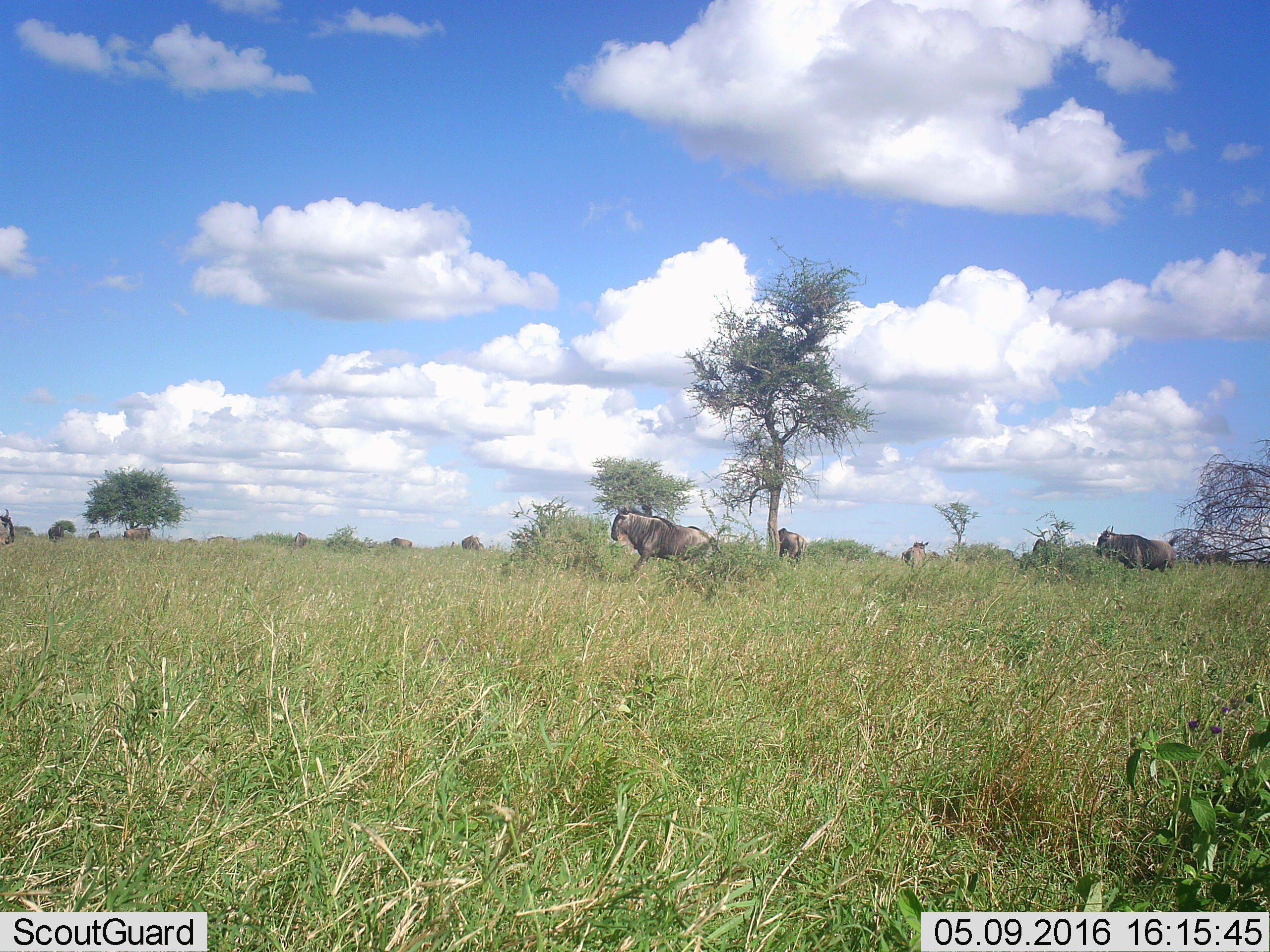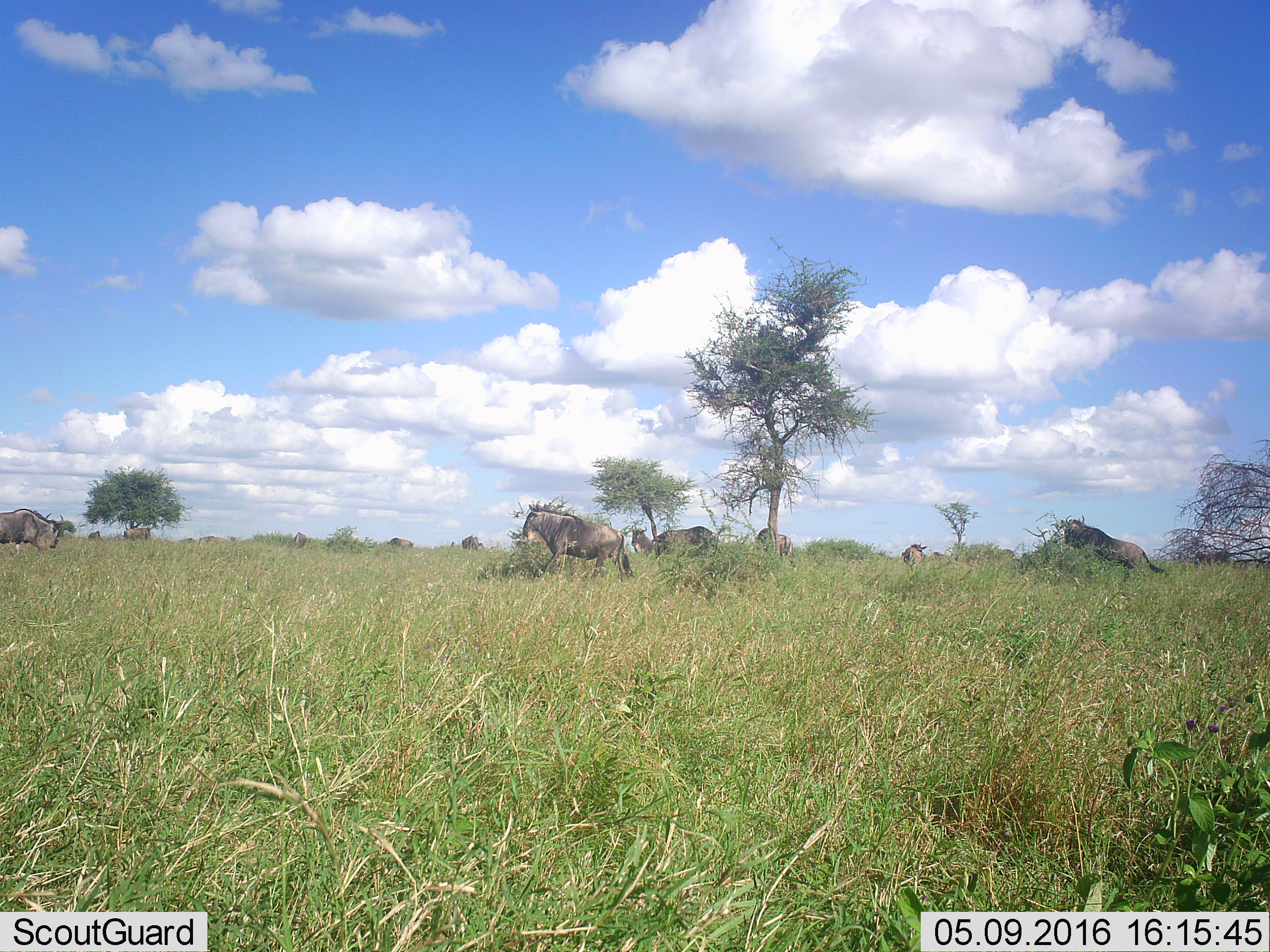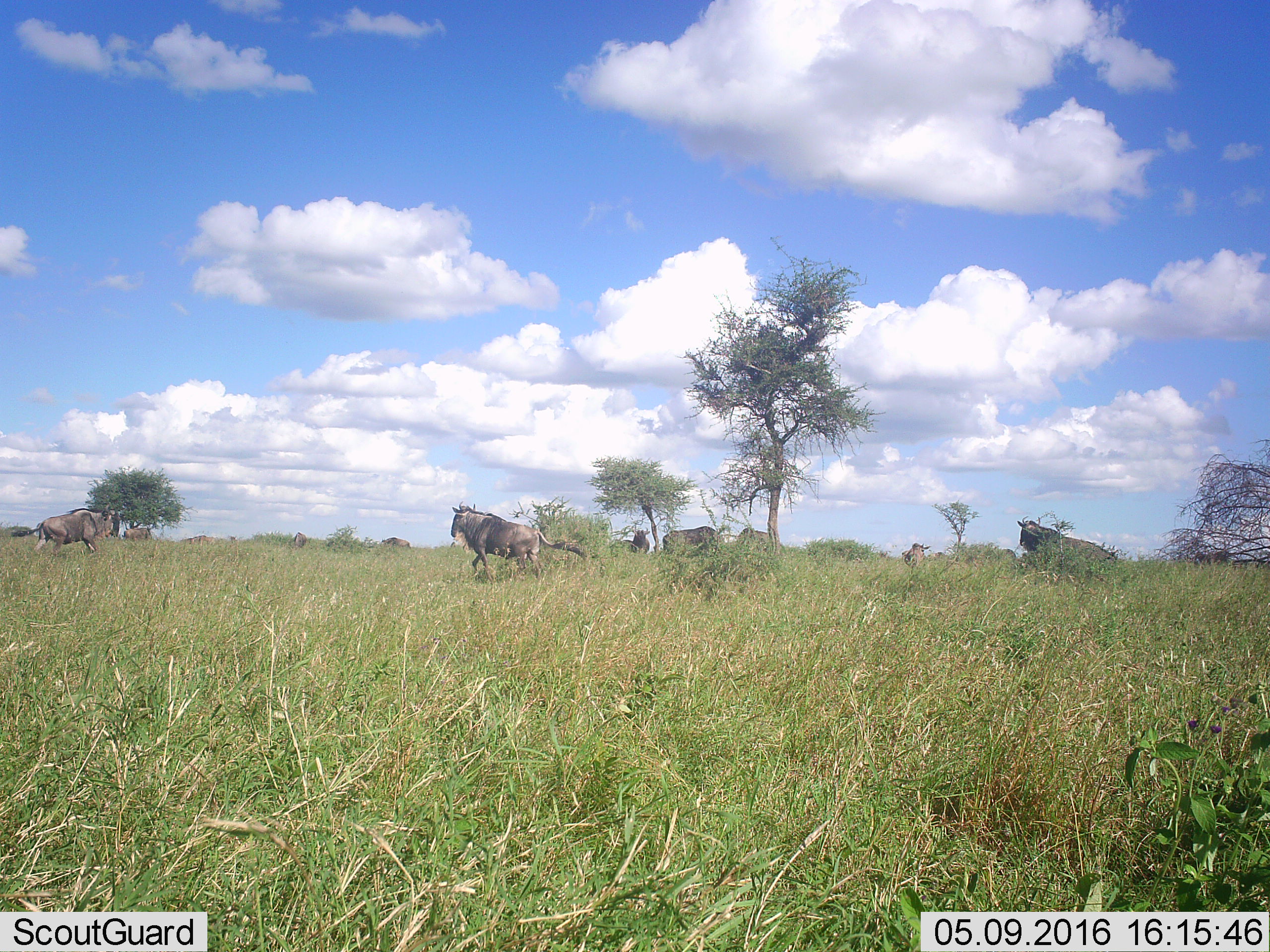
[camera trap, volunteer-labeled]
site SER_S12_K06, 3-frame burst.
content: unidentified animal